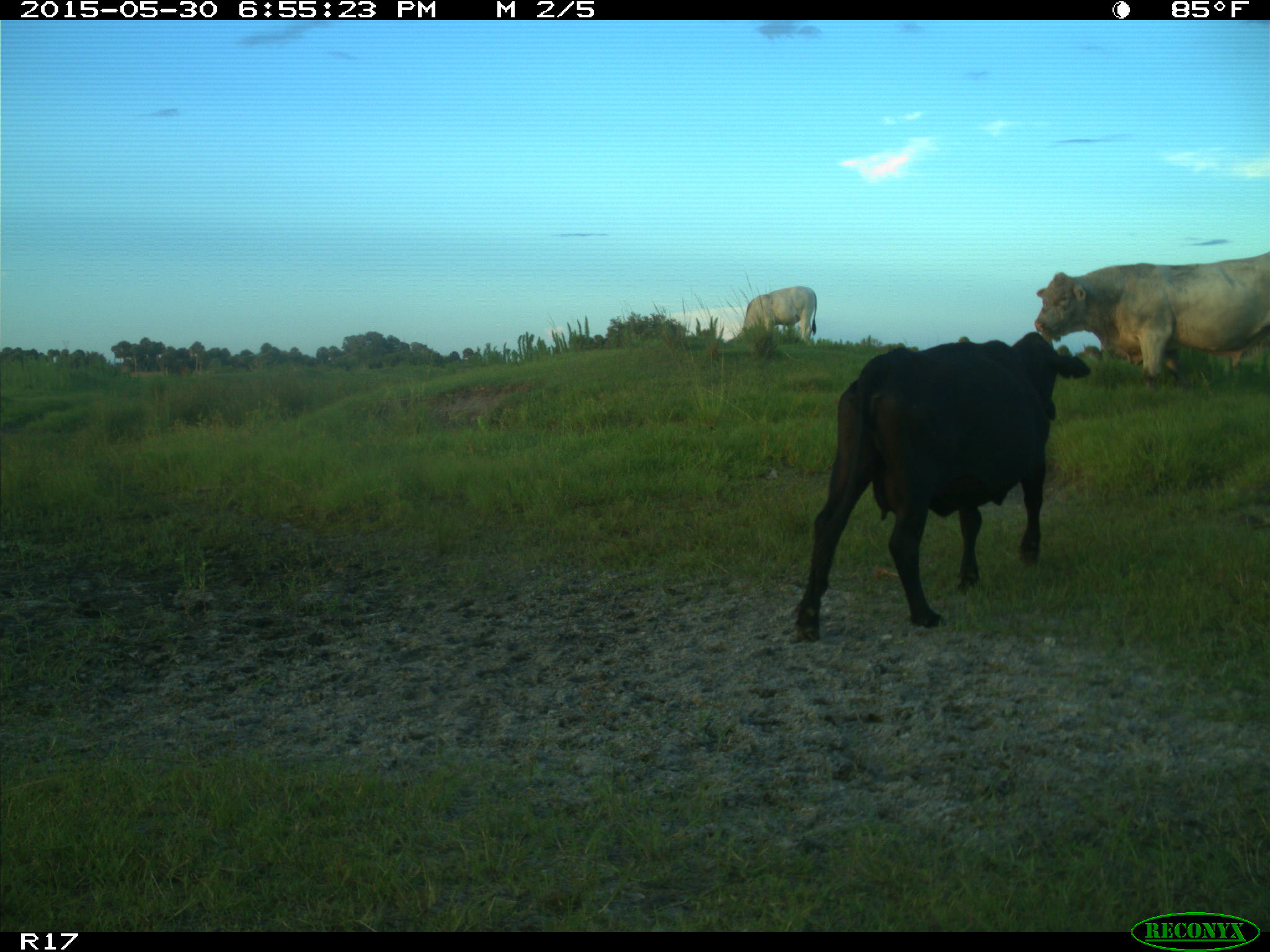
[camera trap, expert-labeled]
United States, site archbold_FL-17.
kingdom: Animalia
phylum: Chordata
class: Mammalia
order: Artiodactyla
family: Bovidae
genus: Bos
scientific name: Bos taurus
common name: domestic cow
Bos taurus (domestic cow).